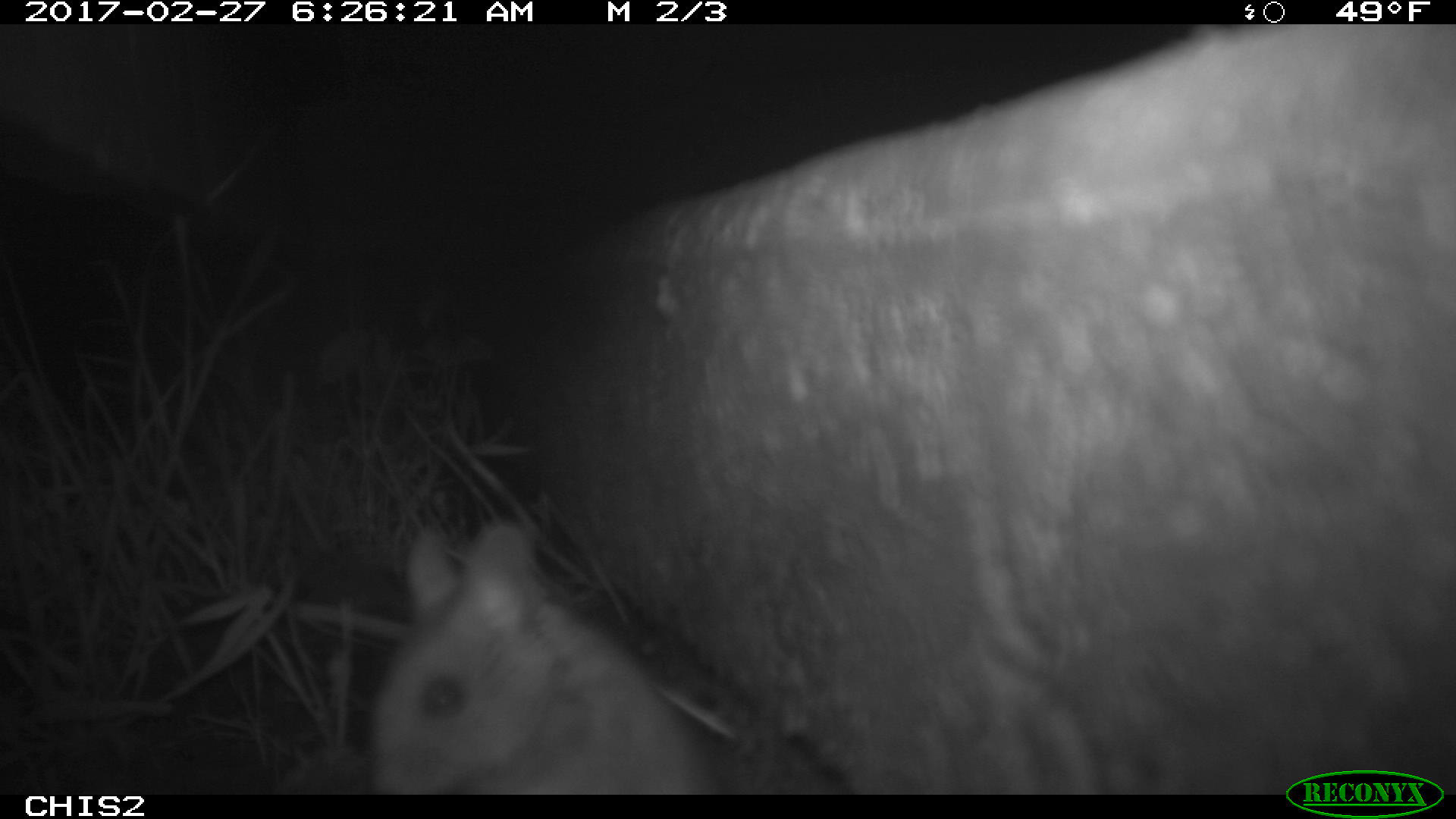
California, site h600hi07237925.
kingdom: Animalia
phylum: Chordata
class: Mammalia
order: Rodentia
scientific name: Rodentia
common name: rodent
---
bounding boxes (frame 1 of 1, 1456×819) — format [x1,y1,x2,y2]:
rodent: [369,522,705,795]